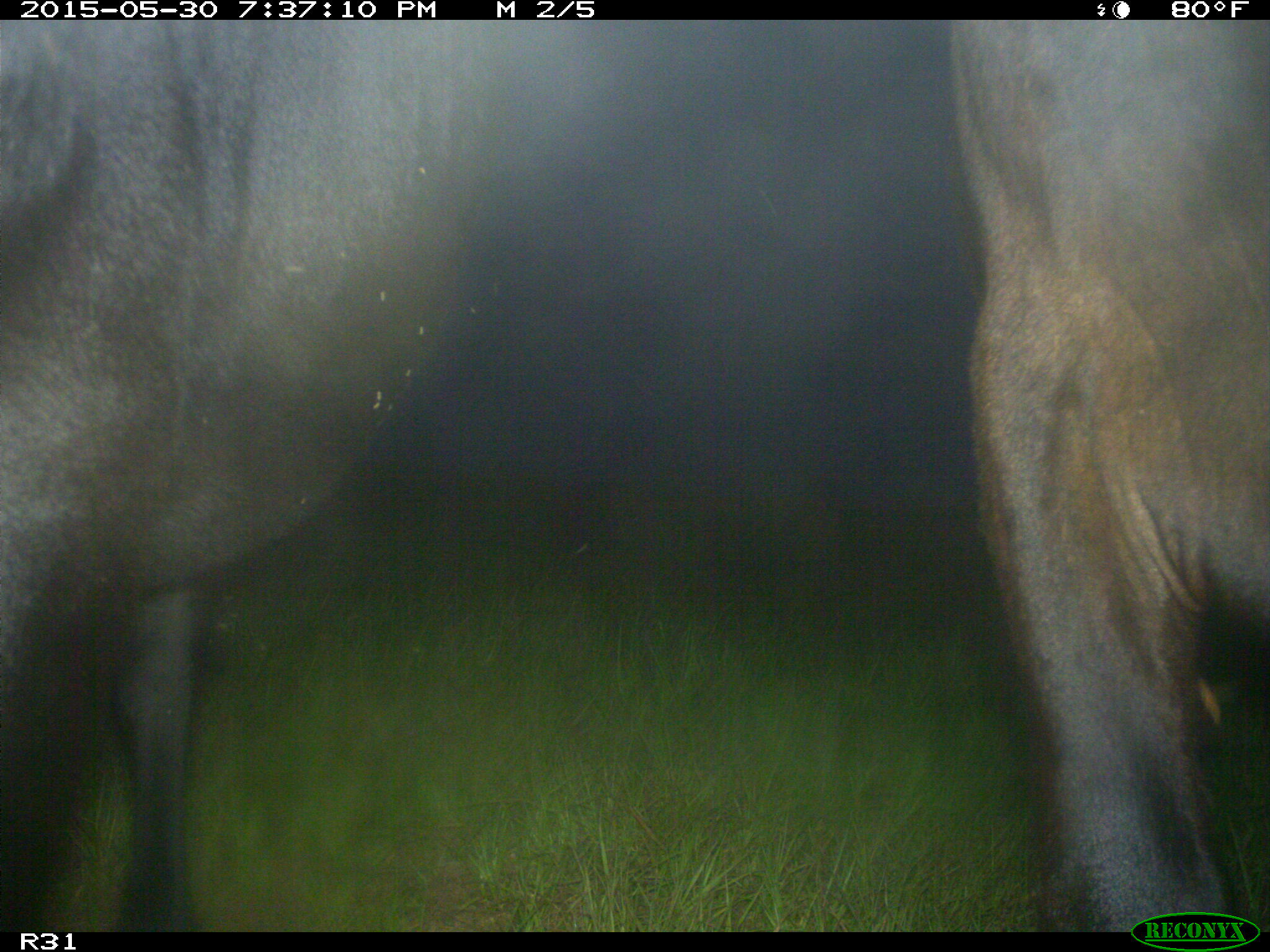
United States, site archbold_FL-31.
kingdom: Animalia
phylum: Chordata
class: Mammalia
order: Artiodactyla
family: Bovidae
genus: Bos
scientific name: Bos taurus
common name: domestic cow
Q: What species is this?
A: Bos taurus (domestic cow).